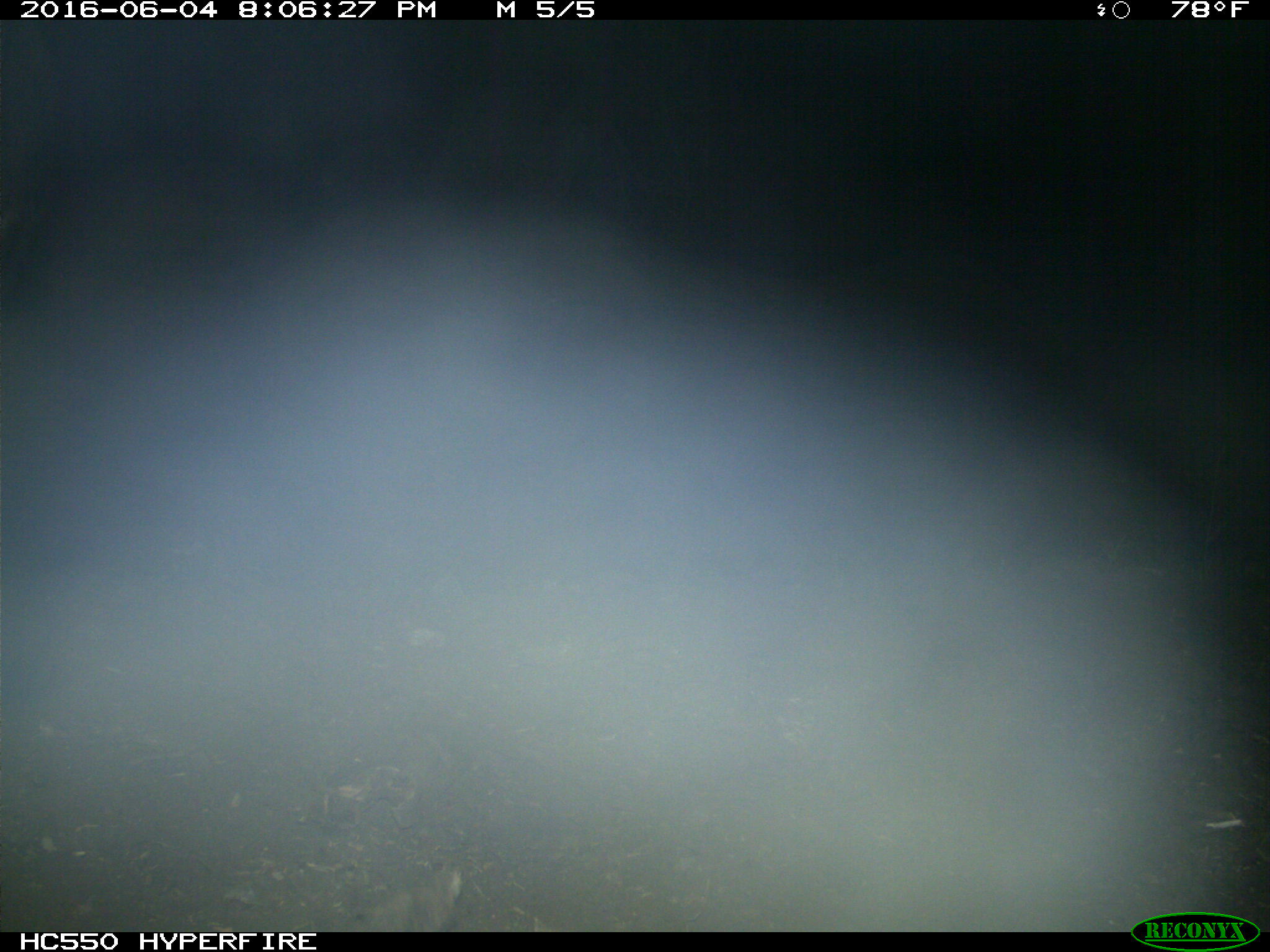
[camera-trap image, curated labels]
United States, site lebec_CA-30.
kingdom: Animalia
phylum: Chordata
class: Mammalia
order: Artiodactyla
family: Bovidae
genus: Bos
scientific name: Bos taurus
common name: domestic cow